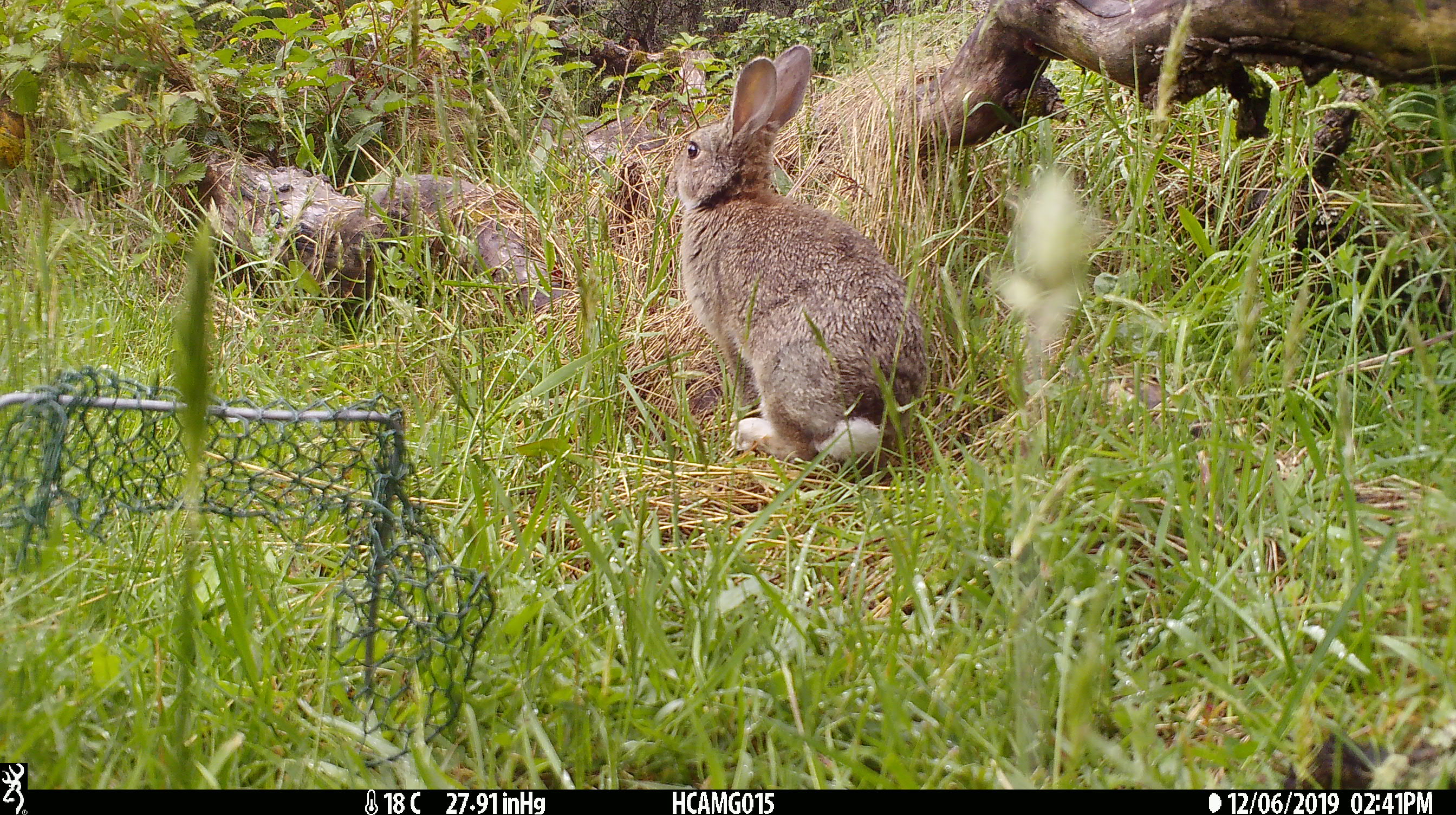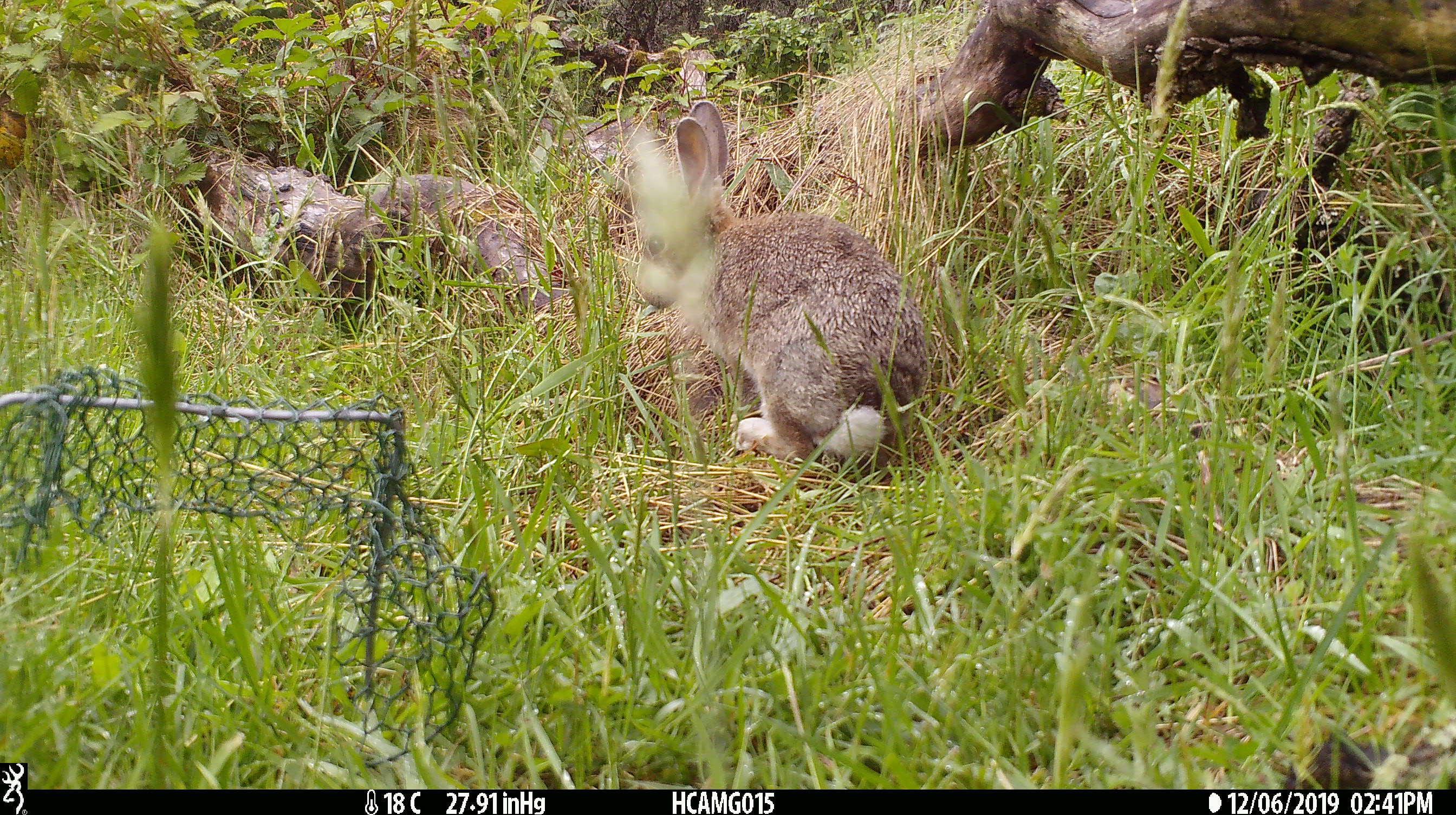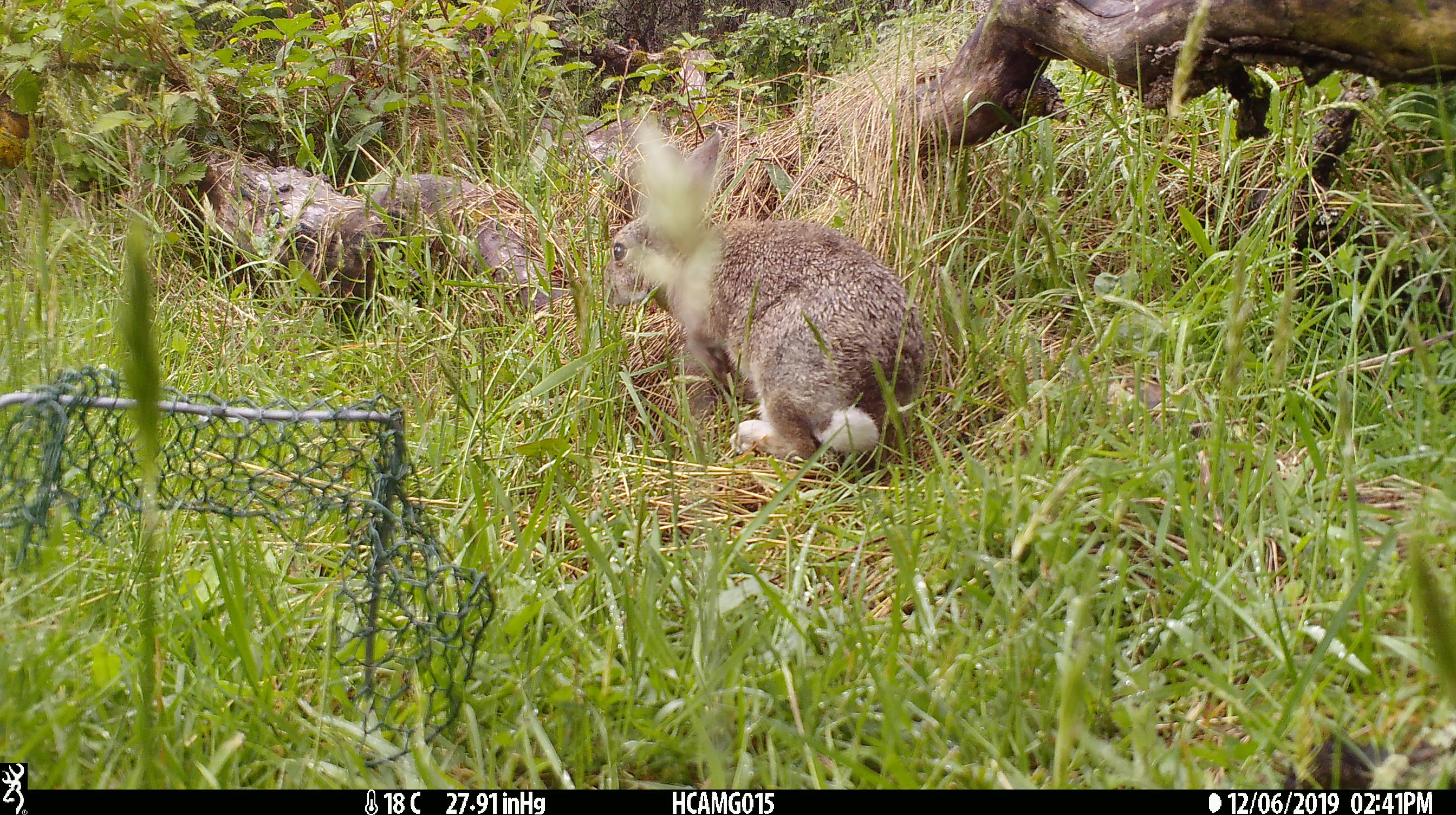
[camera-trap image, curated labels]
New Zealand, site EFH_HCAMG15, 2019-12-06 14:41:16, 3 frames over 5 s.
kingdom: Animalia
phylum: Chordata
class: Mammalia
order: Lagomorpha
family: Leporidae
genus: Oryctolagus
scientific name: Oryctolagus cuniculus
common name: european rabbit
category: rabbit